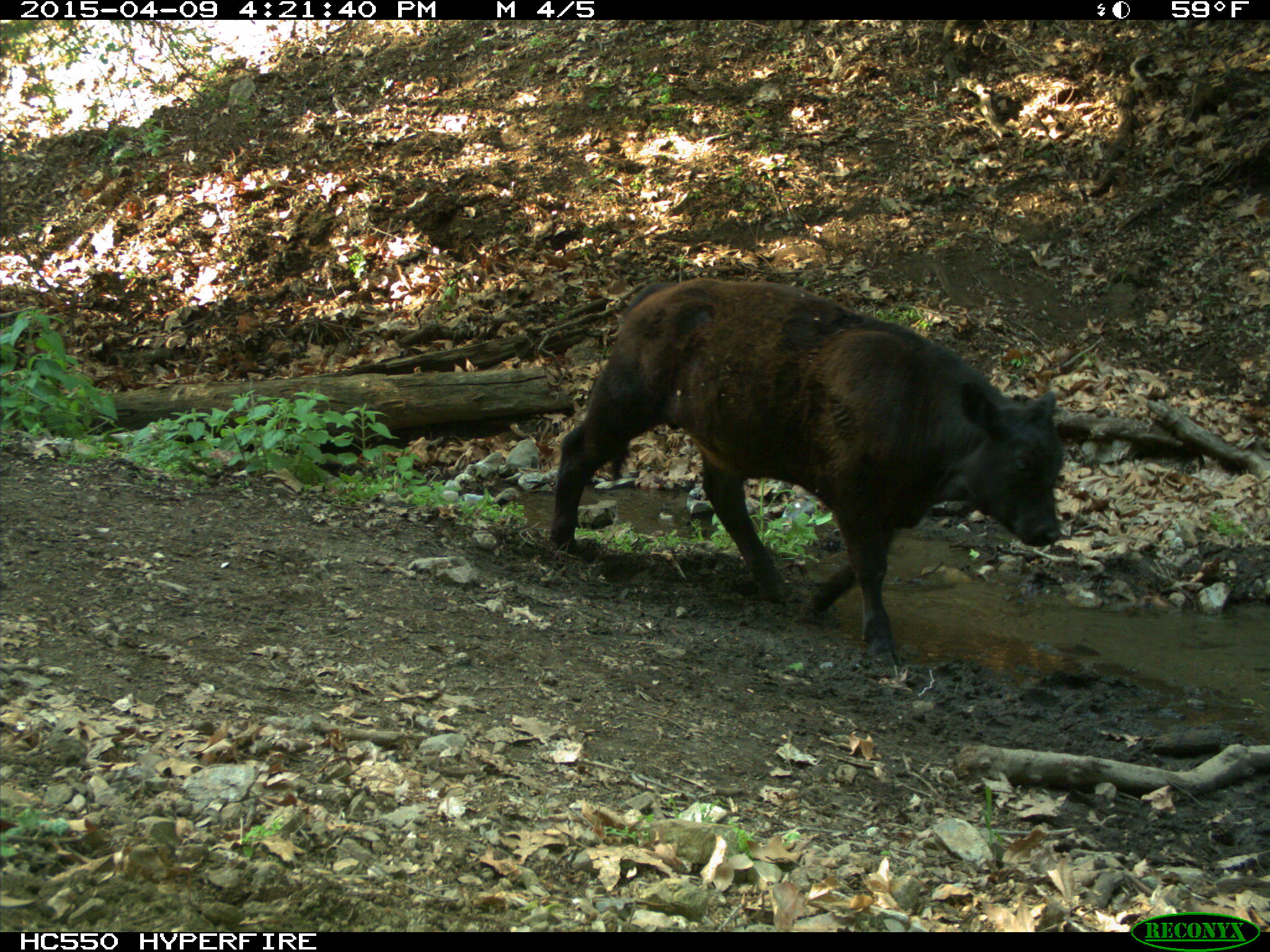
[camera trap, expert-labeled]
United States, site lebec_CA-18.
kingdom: Animalia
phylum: Chordata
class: Mammalia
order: Artiodactyla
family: Bovidae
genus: Bos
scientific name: Bos taurus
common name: domestic cow